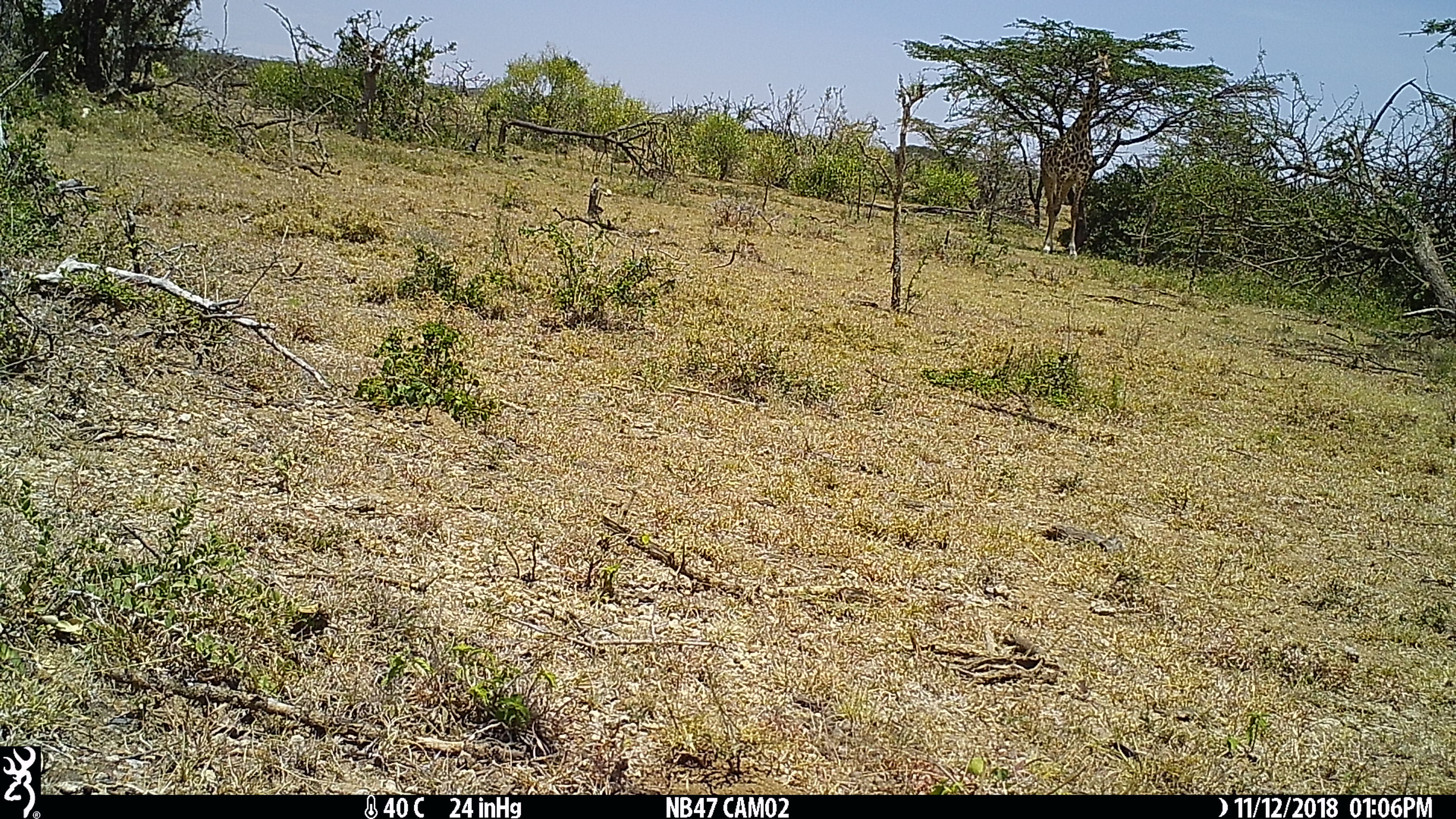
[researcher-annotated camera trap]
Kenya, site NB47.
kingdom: Animalia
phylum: Chordata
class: Mammalia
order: Artiodactyla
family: Giraffidae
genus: Giraffa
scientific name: Giraffa camelopardalis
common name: northern giraffe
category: giraffe